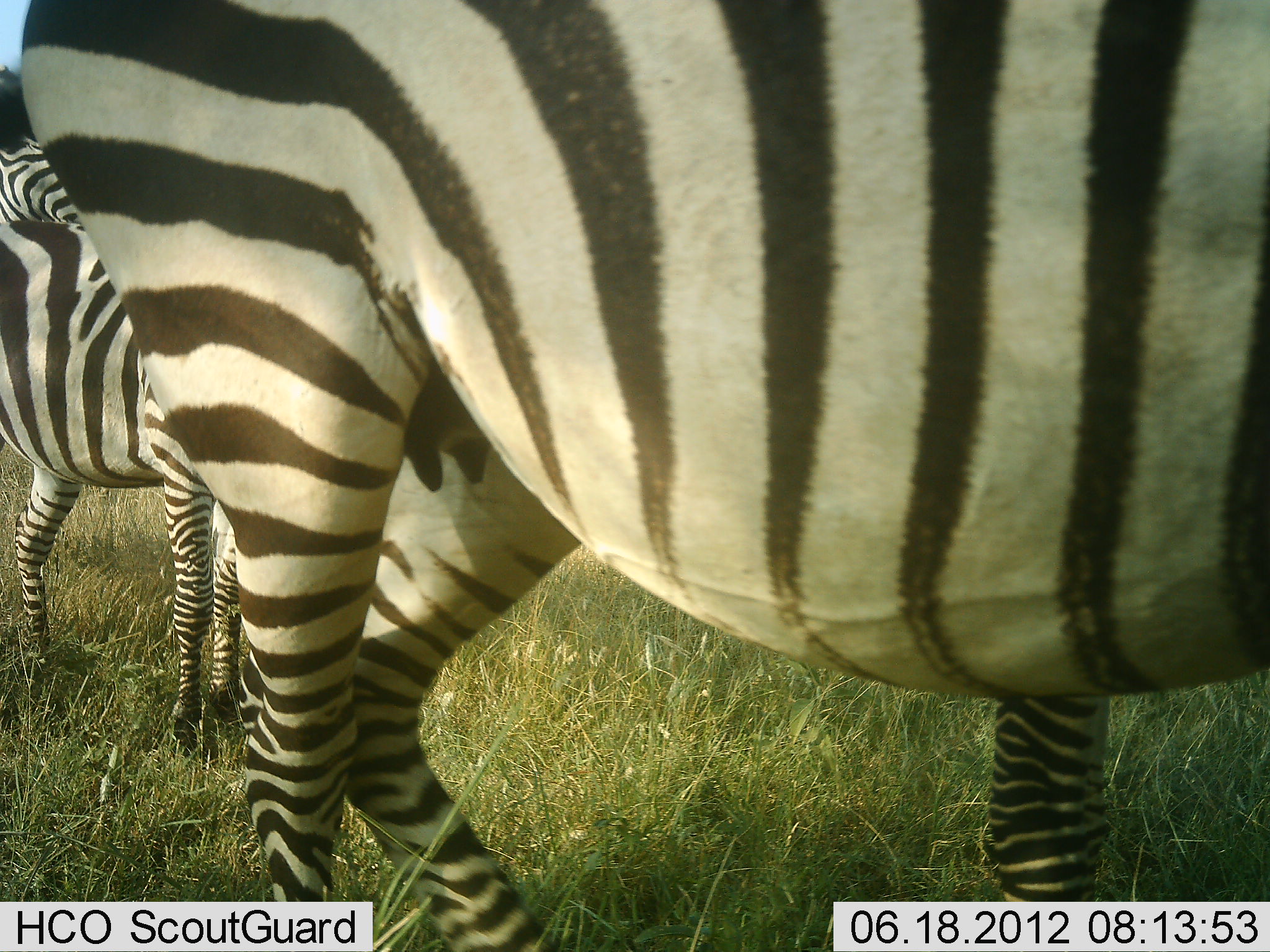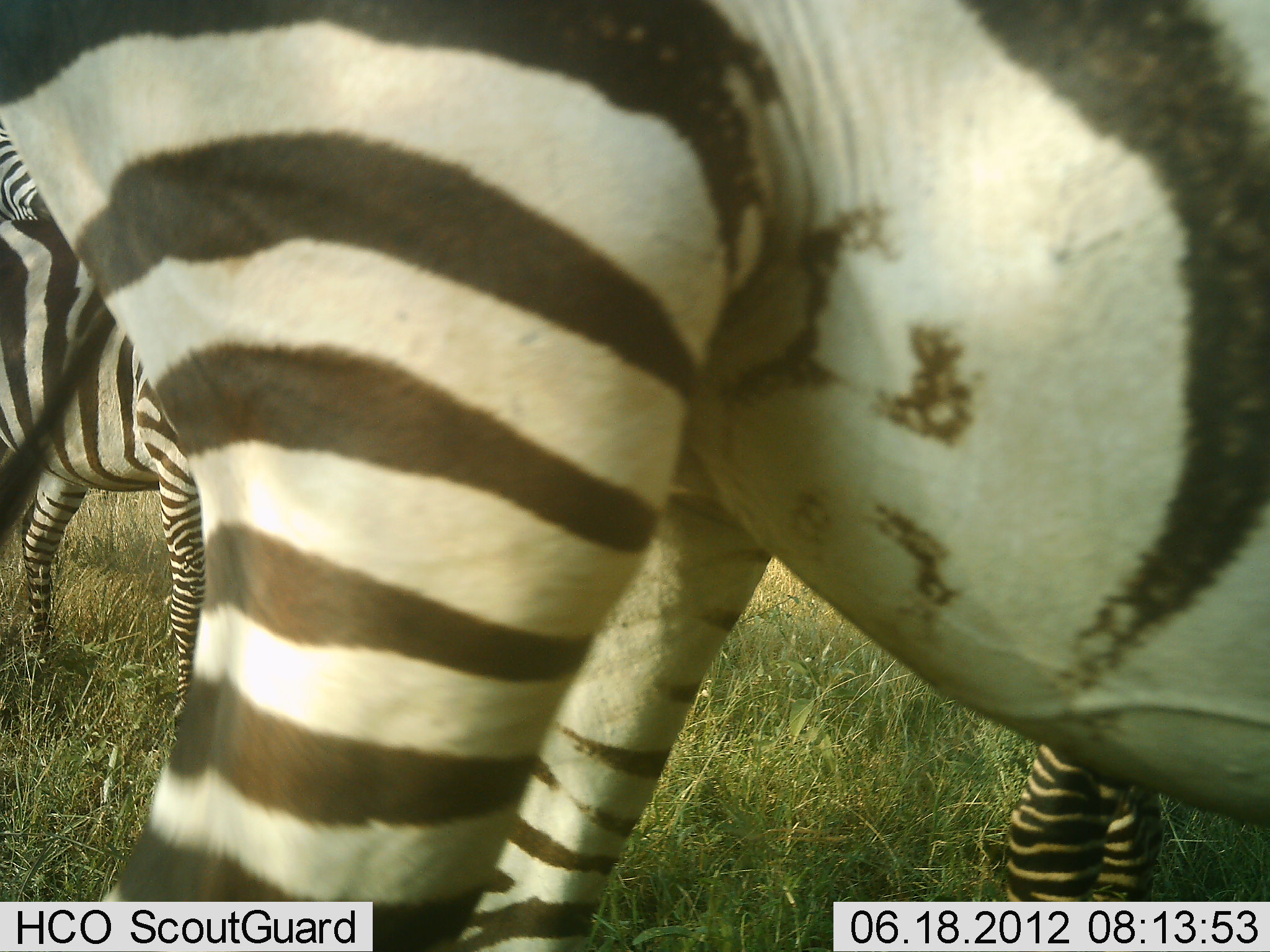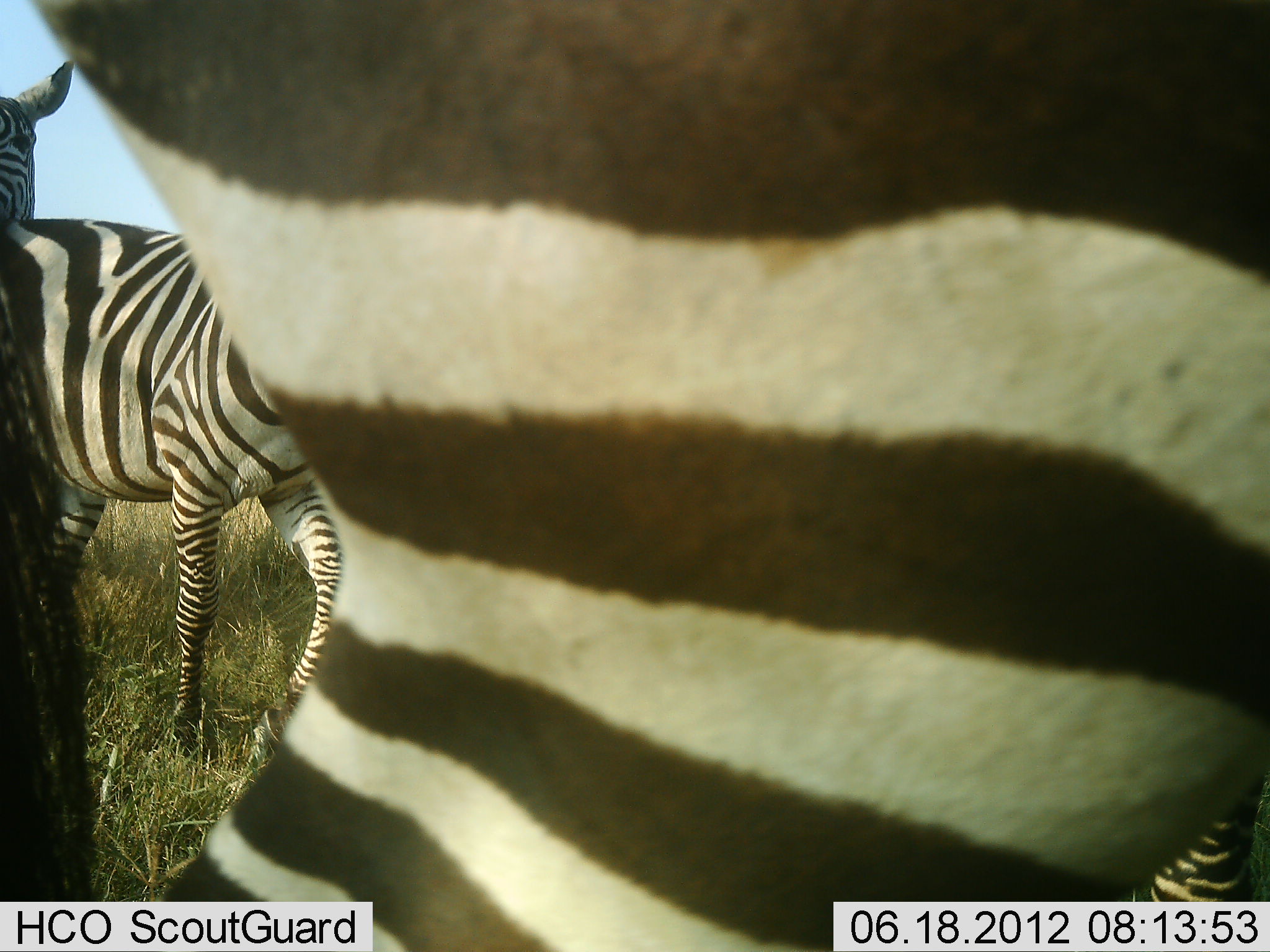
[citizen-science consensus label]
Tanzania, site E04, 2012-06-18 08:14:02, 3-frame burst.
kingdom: Animalia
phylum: Chordata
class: Mammalia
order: Perissodactyla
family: Equidae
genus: Equus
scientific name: Equus quagga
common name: plains zebra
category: zebra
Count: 4.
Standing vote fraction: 70%.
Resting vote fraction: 0%.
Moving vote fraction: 30%.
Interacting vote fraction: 10%.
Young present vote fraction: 20%.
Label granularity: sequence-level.